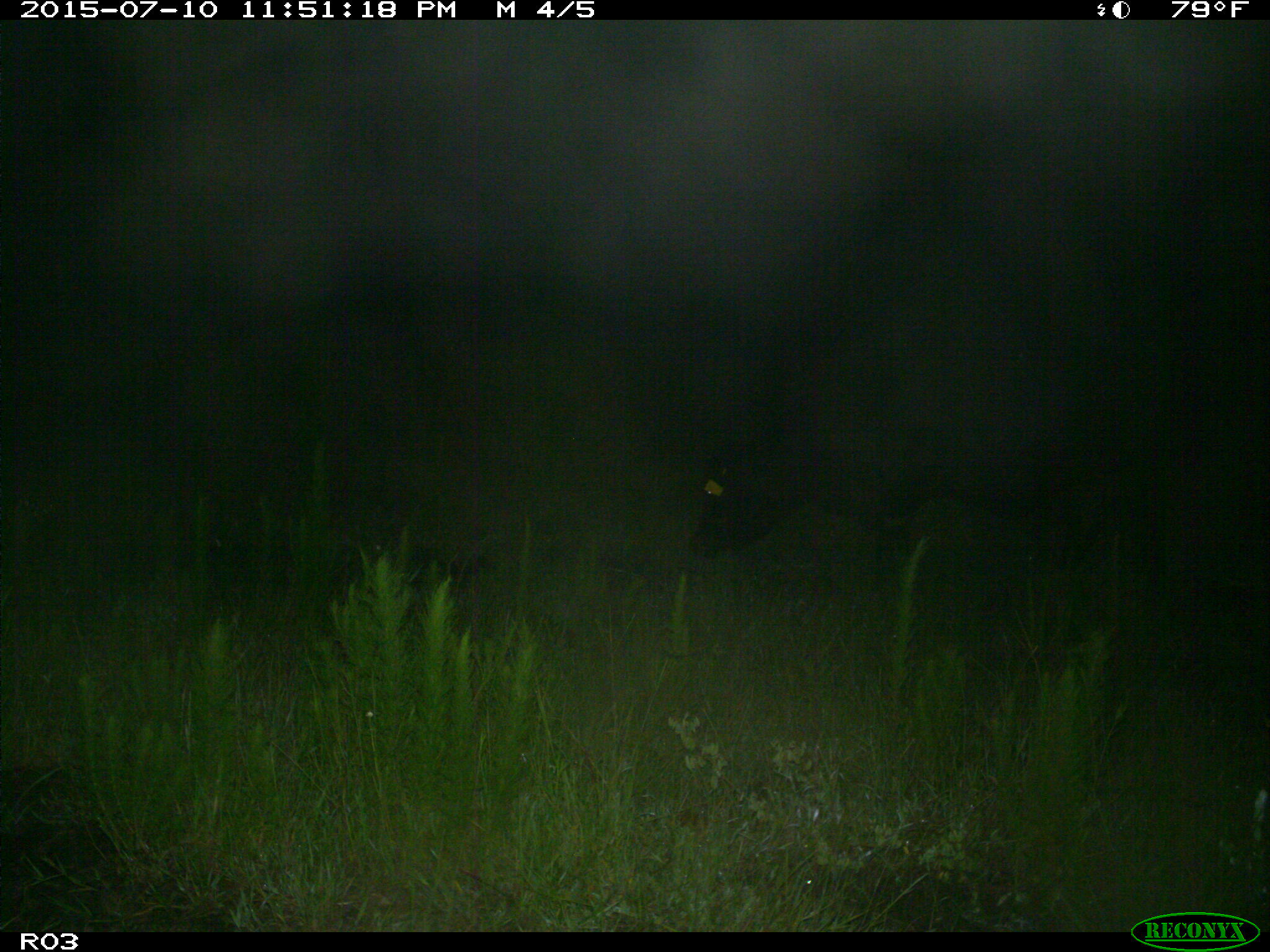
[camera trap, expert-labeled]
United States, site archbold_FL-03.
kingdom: Animalia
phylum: Chordata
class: Mammalia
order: Artiodactyla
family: Bovidae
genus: Bos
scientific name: Bos taurus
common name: domestic cow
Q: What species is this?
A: Bos taurus (domestic cow).